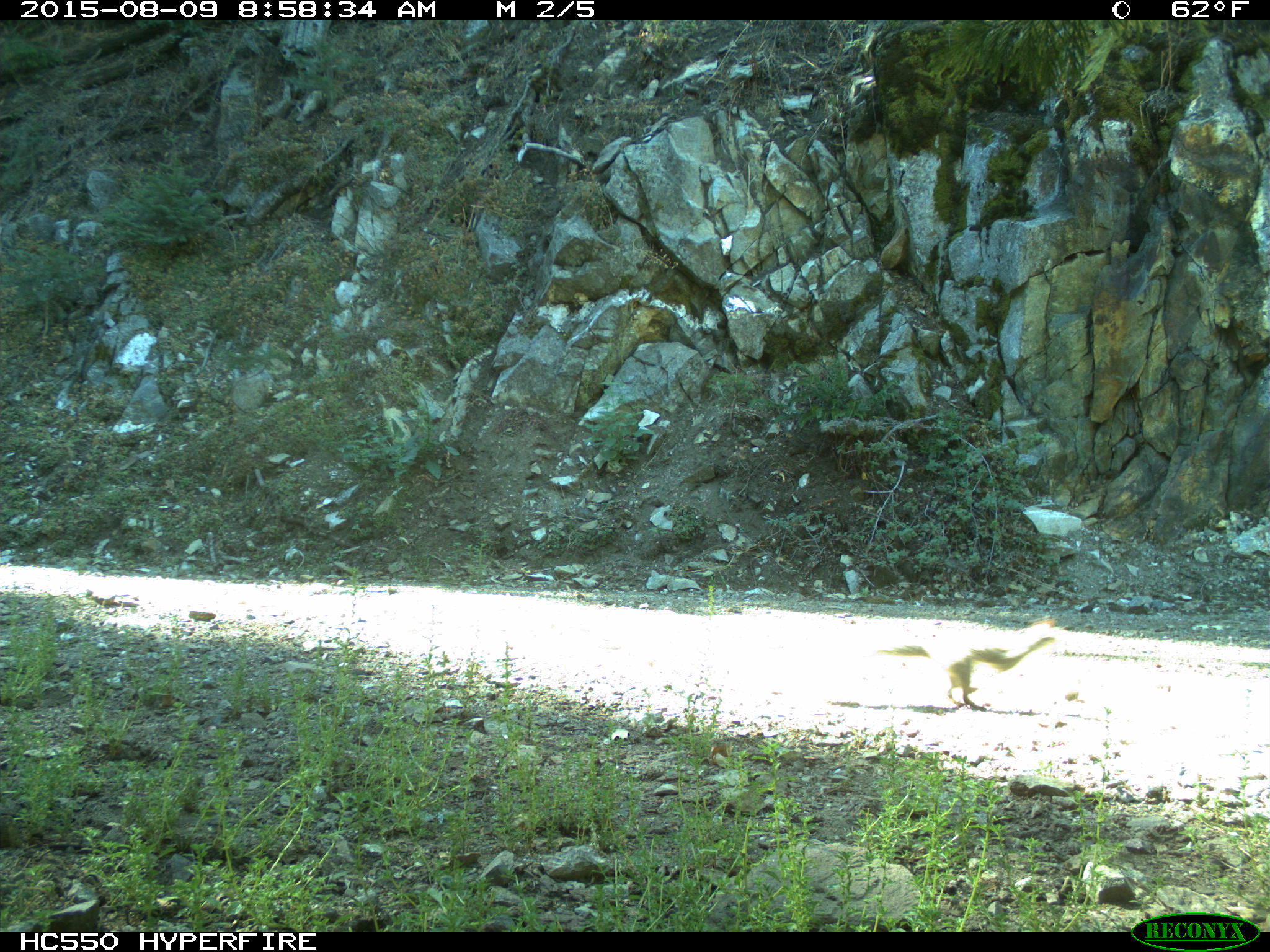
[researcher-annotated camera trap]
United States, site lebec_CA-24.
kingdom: Animalia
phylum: Chordata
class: Mammalia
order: Rodentia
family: Sciuridae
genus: Sciurus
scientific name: Sciurus carolinensis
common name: eastern gray squirrel